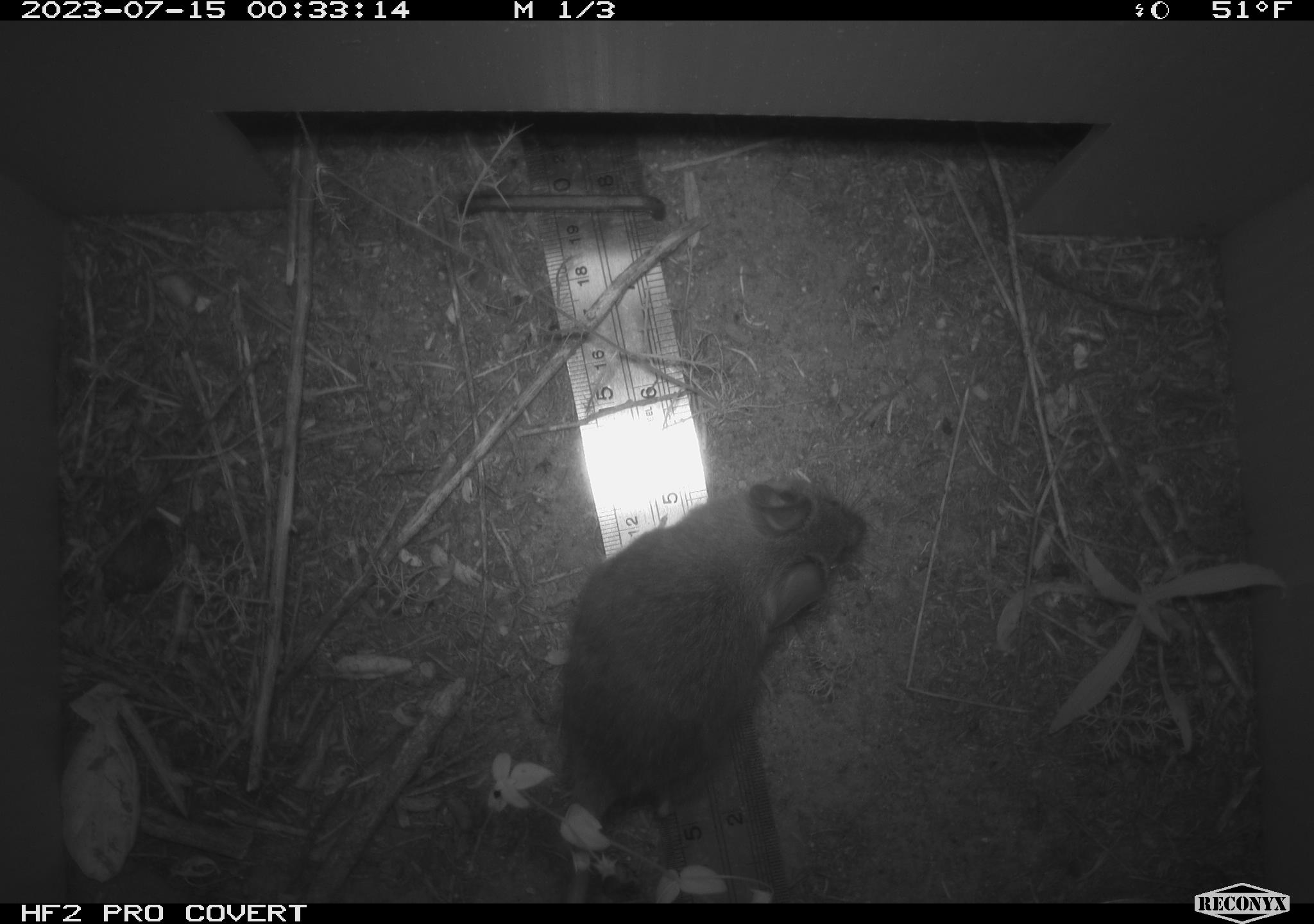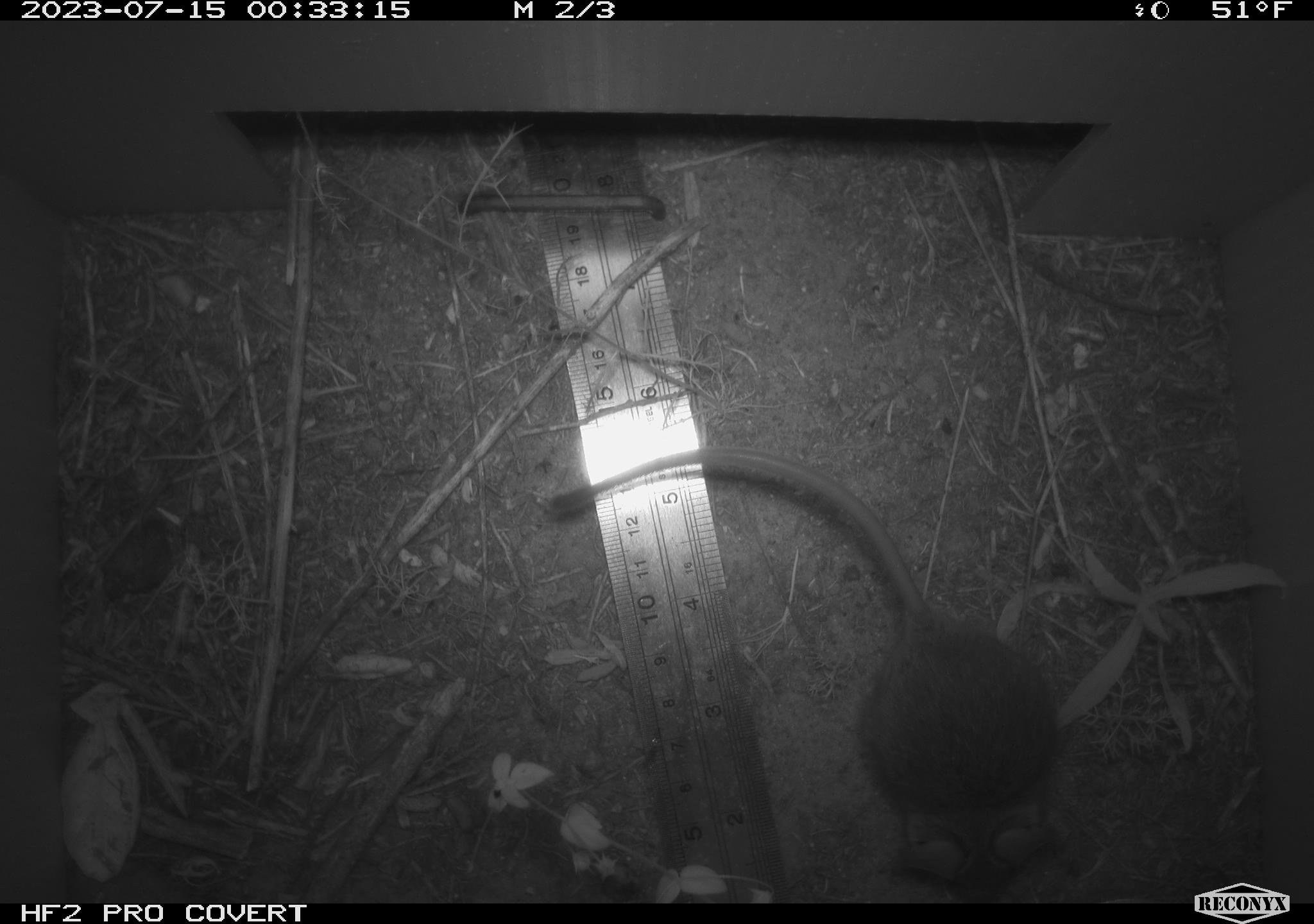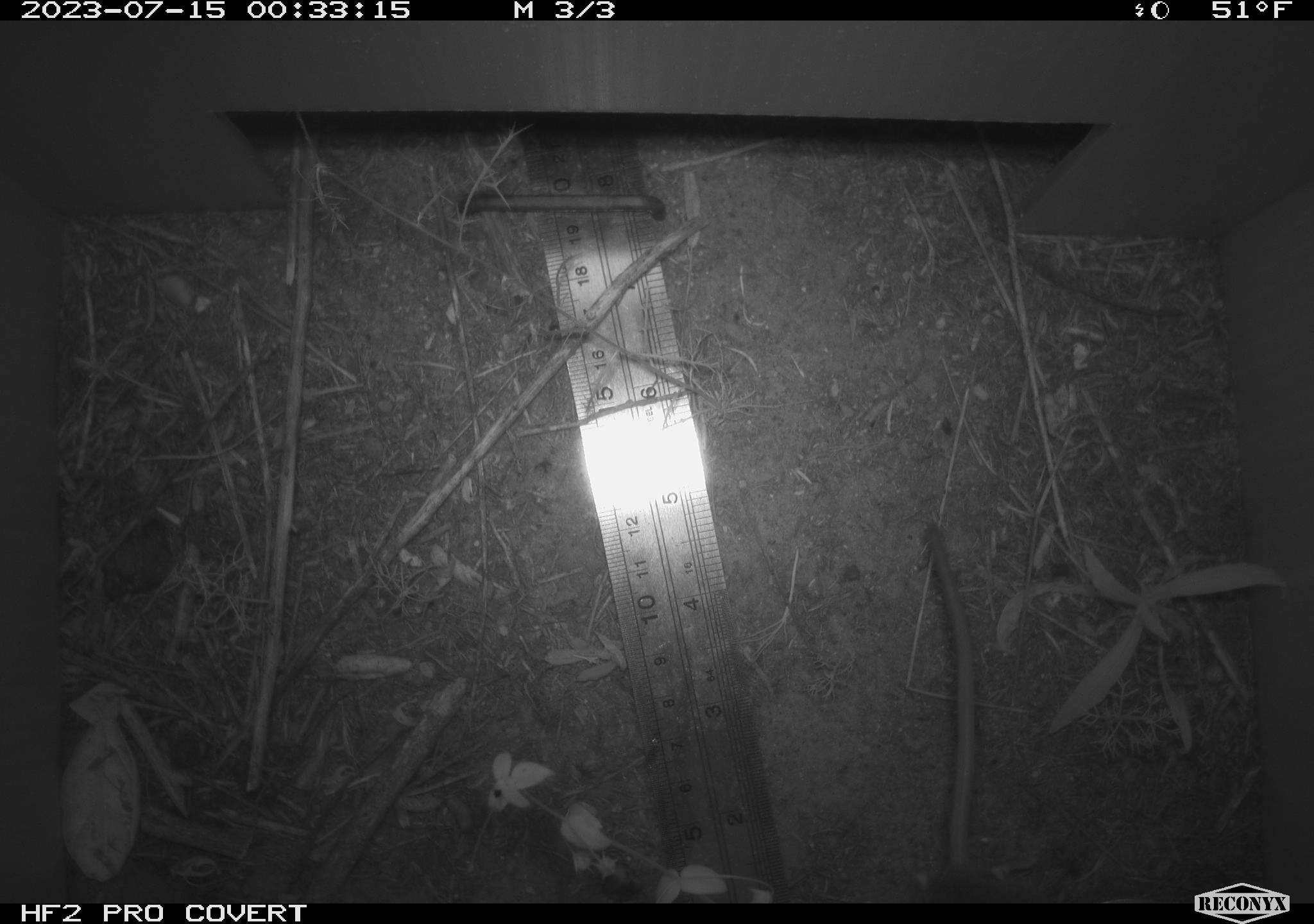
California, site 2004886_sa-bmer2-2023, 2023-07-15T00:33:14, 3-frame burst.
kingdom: Animalia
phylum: Chordata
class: Mammalia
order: Rodentia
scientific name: Rodentia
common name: mouse species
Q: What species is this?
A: Mouse species (Rodentia).